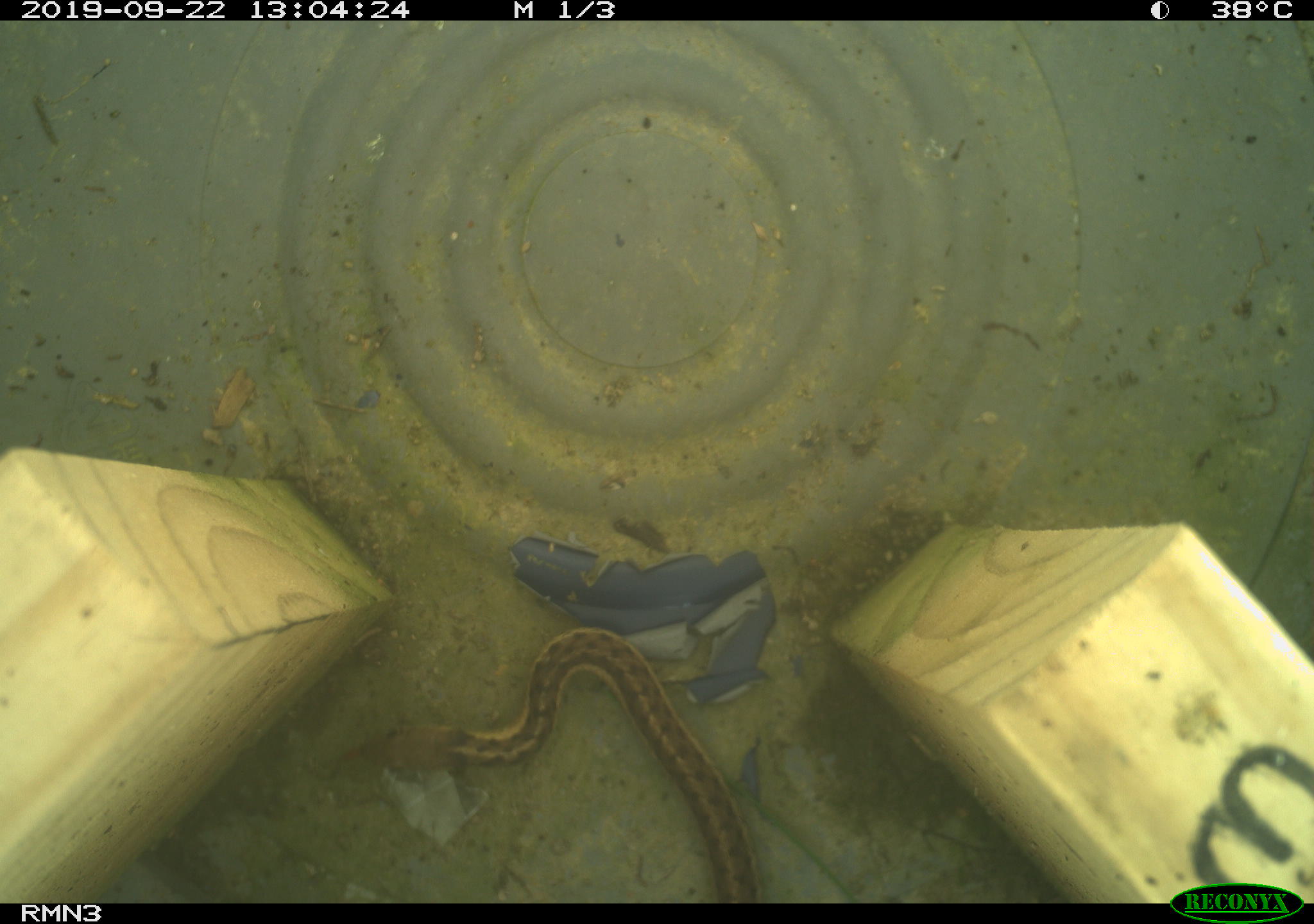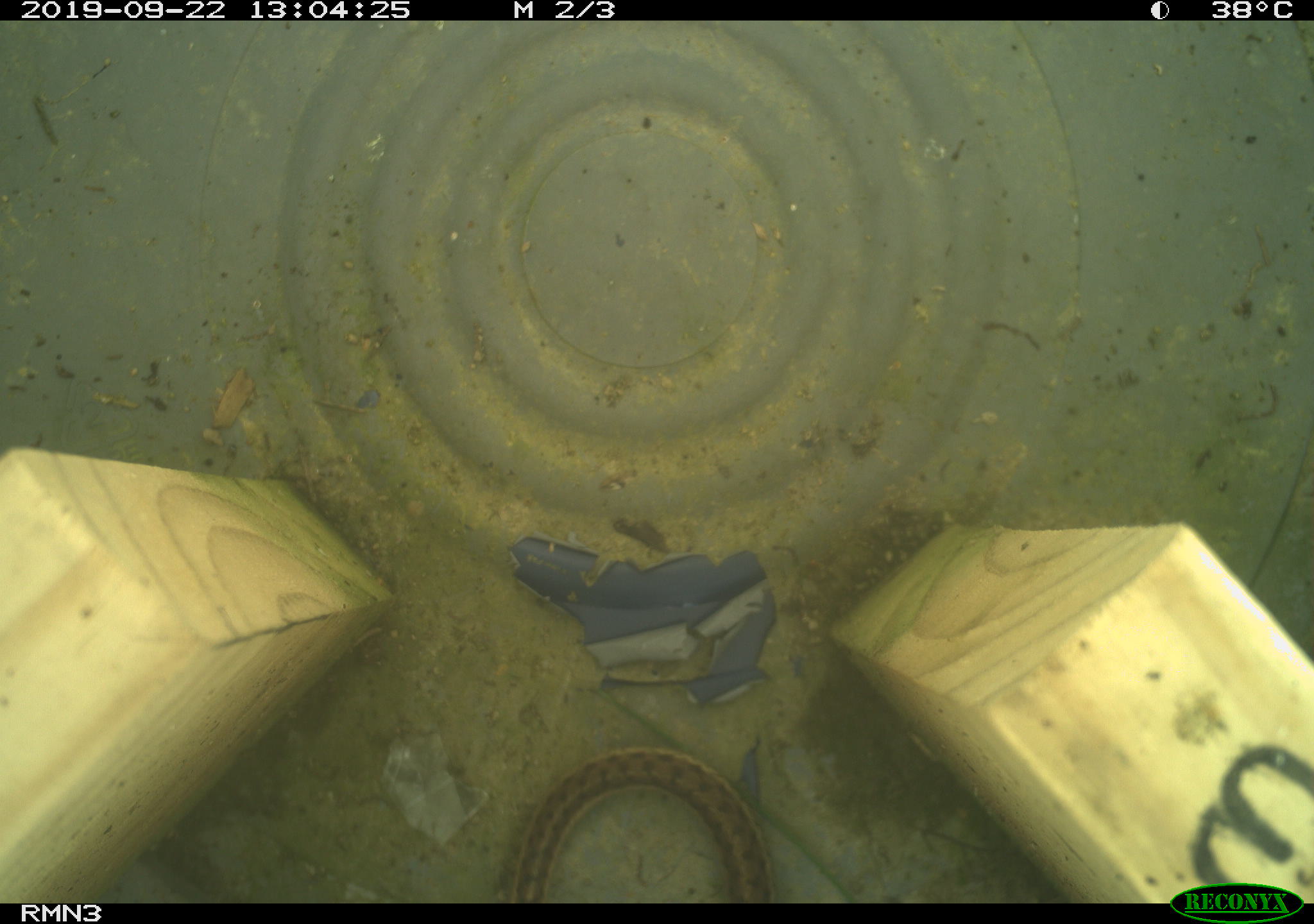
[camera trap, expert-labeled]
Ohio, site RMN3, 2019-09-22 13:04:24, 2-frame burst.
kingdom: Animalia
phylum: Chordata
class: Reptilia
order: Squamata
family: Colubridae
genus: Thamnophis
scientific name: Thamnophis sirtalis sirtalis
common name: eastern gartersnake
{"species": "eastern gartersnake (Thamnophis sirtalis sirtalis)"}